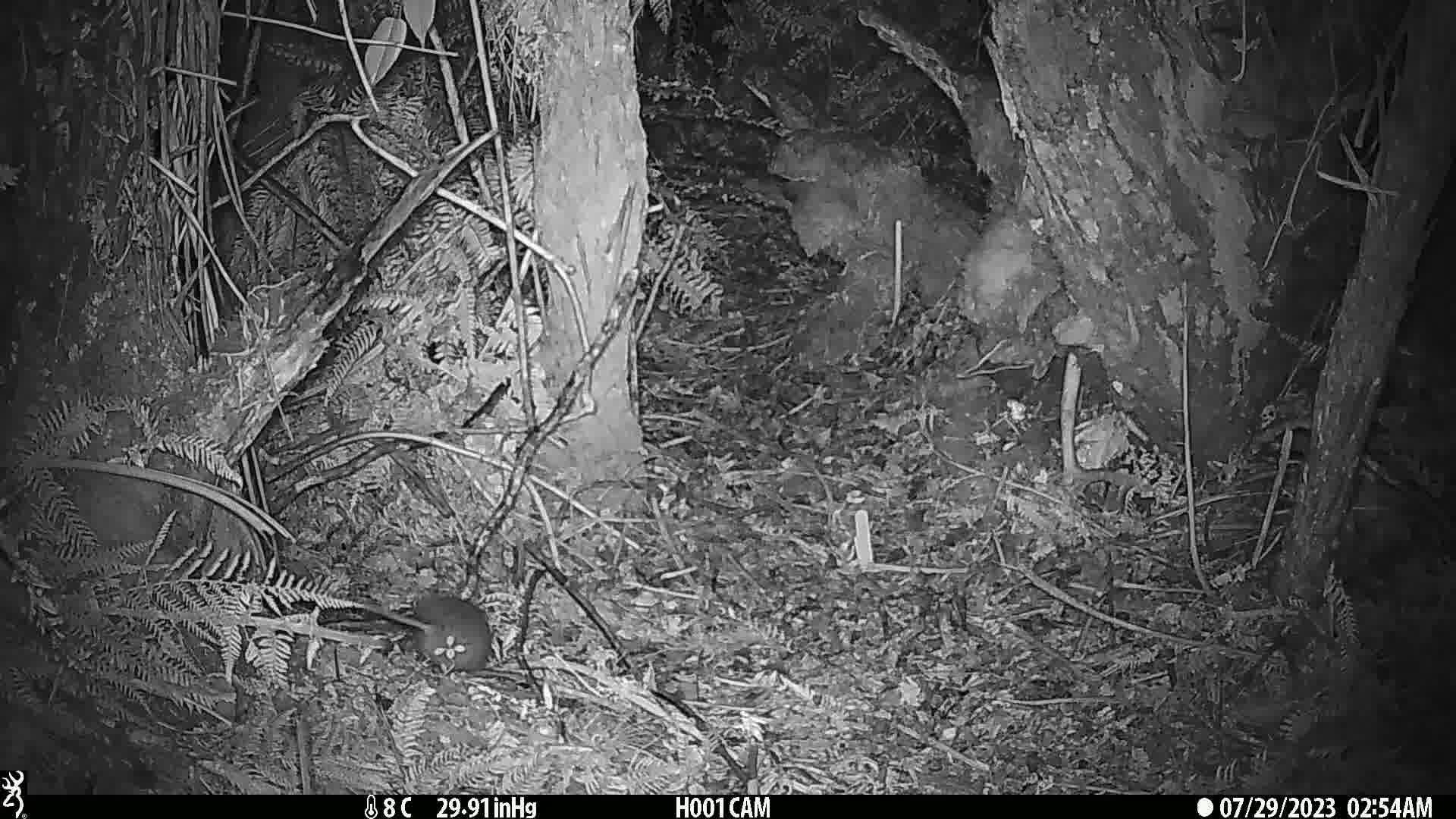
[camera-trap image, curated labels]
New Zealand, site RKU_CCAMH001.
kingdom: Animalia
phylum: Chordata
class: Mammalia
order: Rodentia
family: Muridae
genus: Rattus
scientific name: Rattus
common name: rat